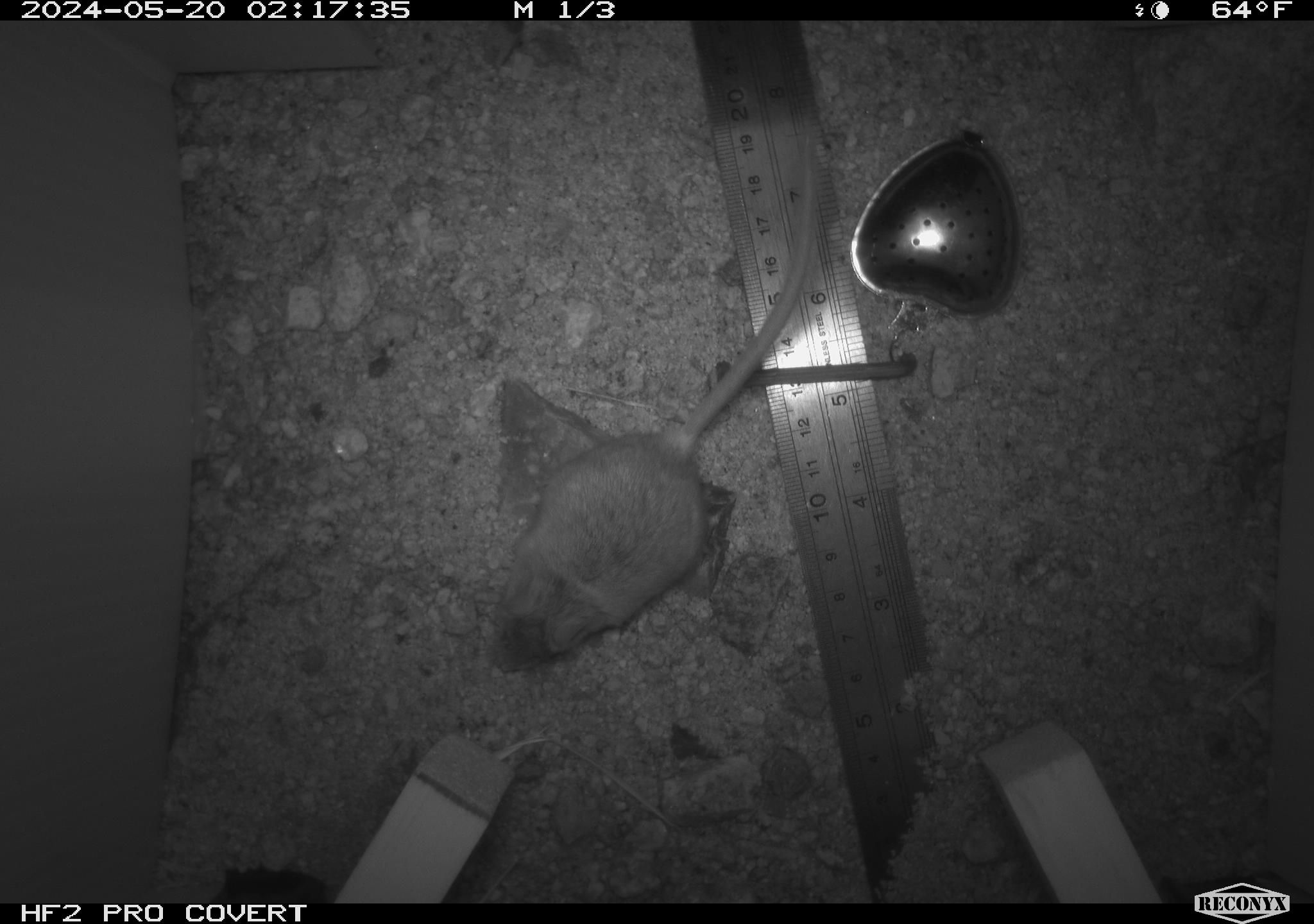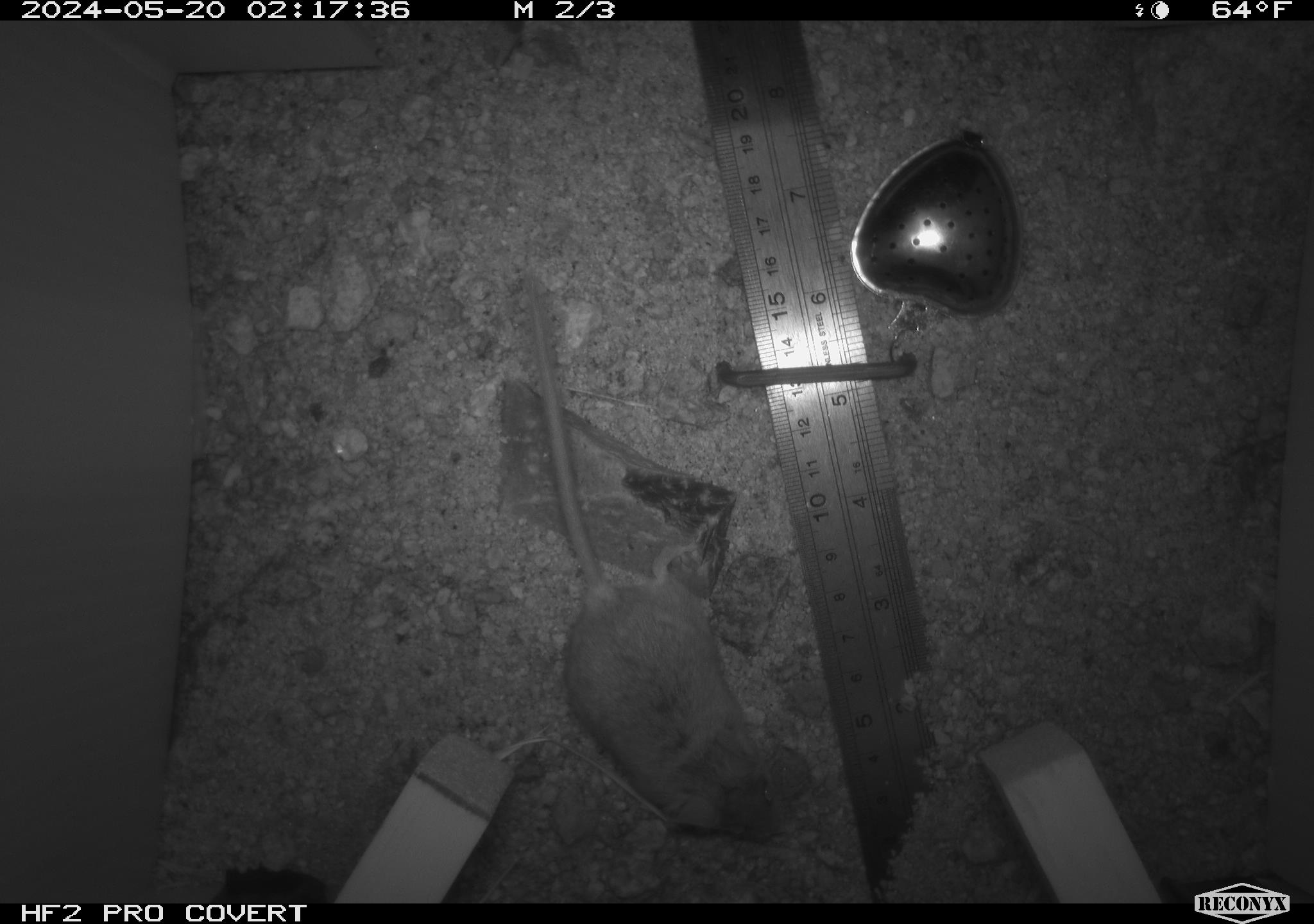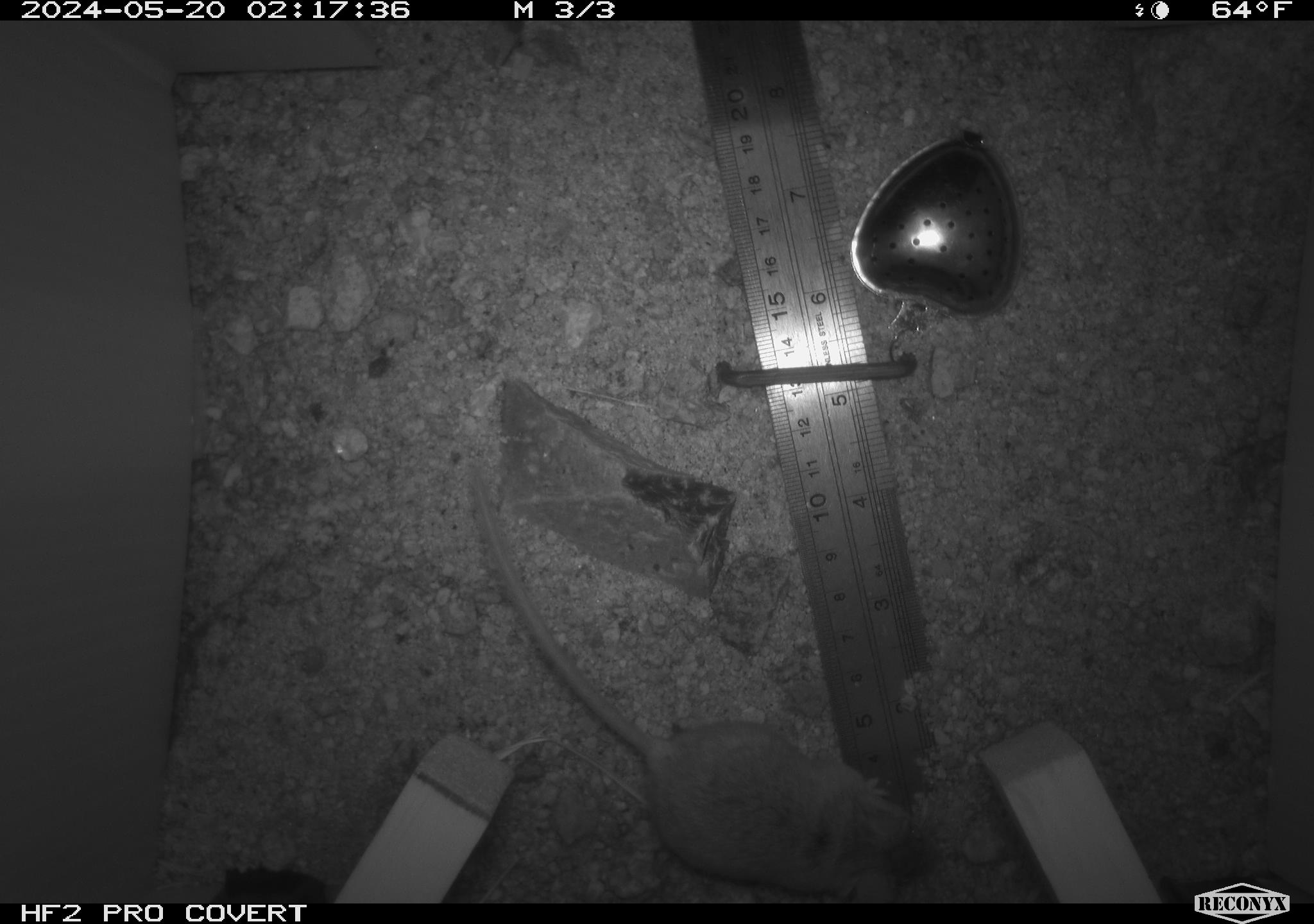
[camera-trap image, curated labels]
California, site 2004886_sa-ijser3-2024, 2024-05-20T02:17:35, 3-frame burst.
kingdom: Animalia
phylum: Chordata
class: Mammalia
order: Rodentia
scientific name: Rodentia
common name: mouse species